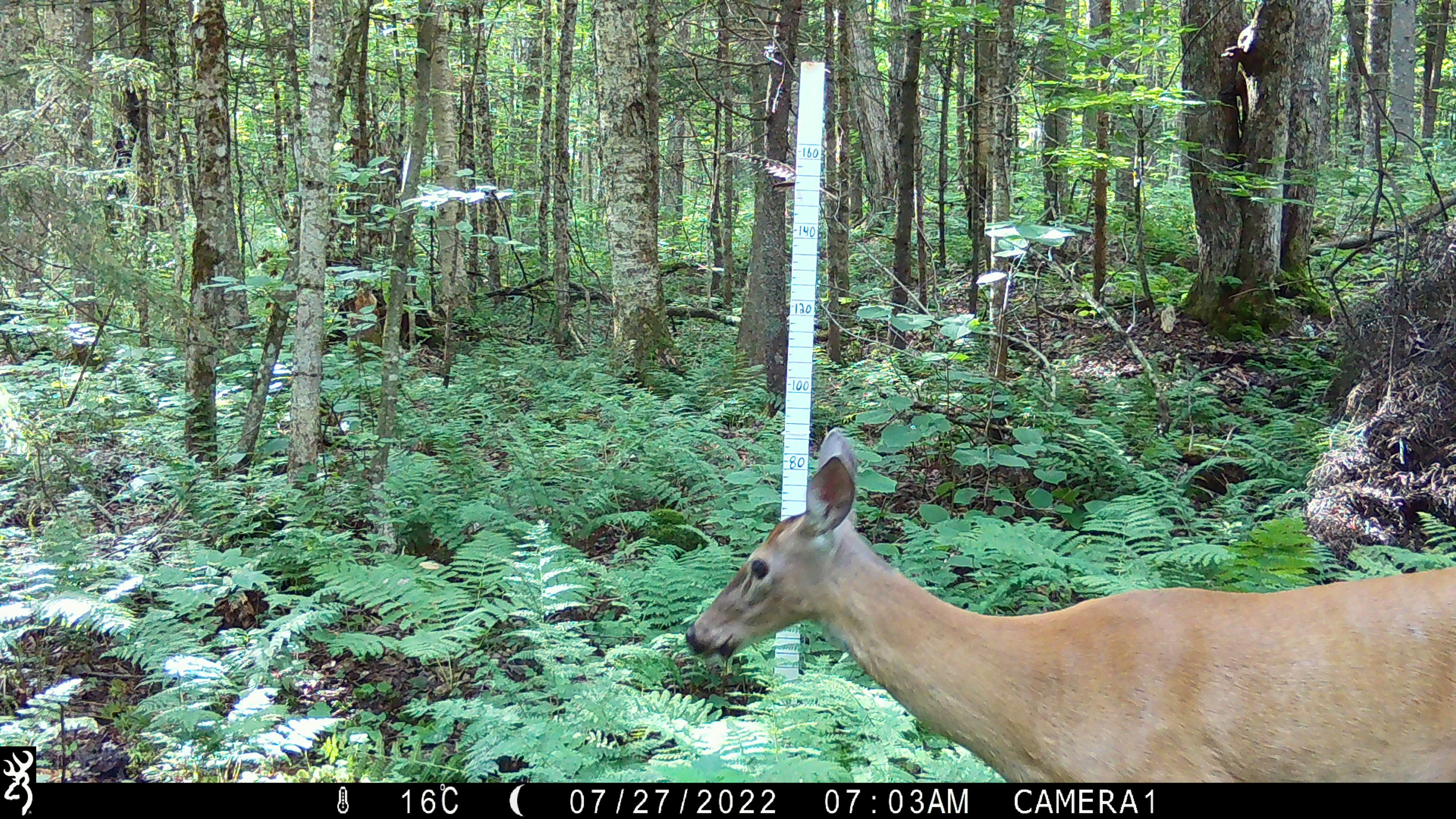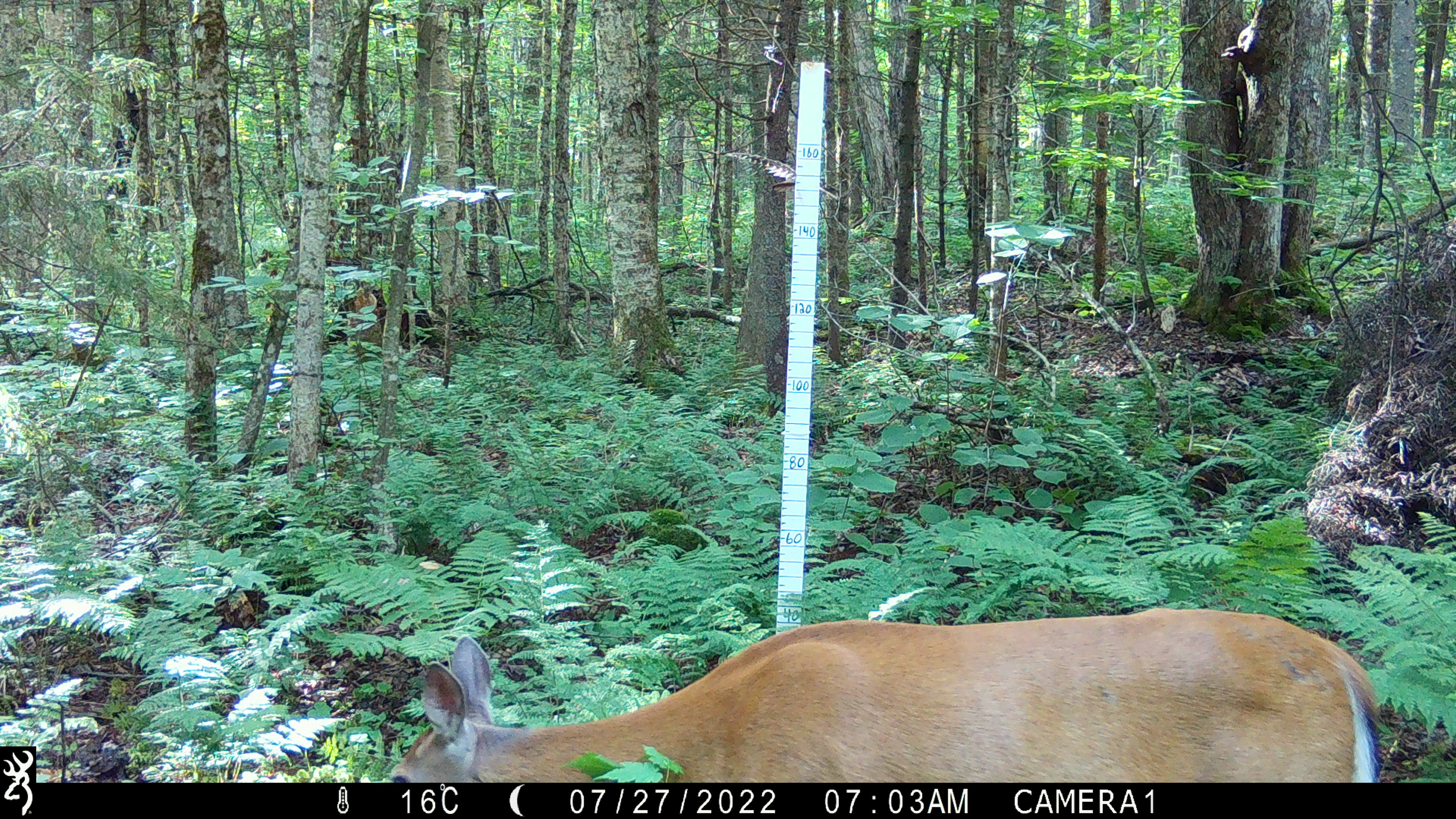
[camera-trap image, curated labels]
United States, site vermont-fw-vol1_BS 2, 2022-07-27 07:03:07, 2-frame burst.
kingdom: Animalia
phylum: Chordata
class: Mammalia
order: Artiodactyla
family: Cervidae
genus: Odocoileus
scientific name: Odocoileus virginianus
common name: white-tailed deer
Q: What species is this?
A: White-tailed deer (Odocoileus virginianus).